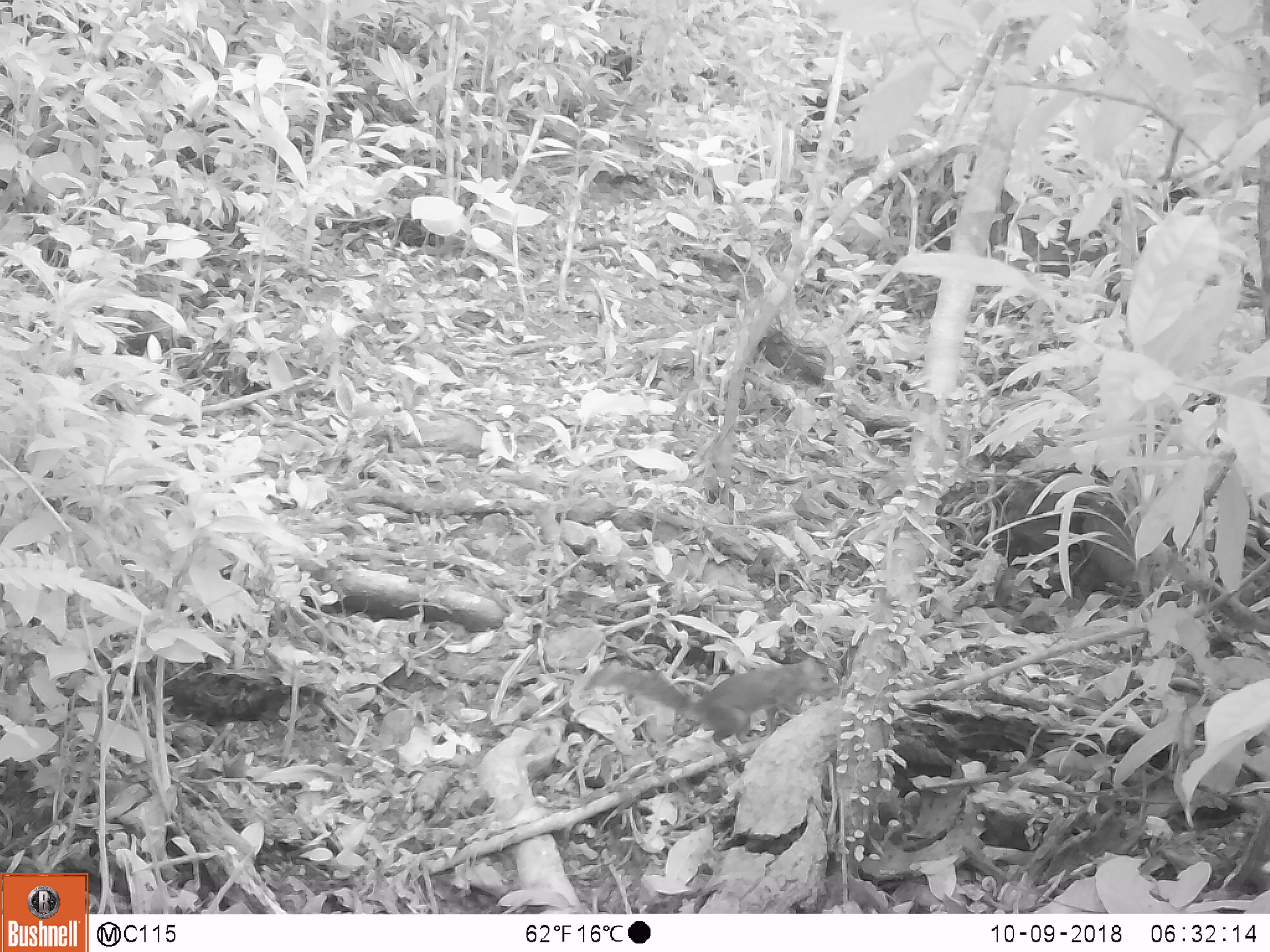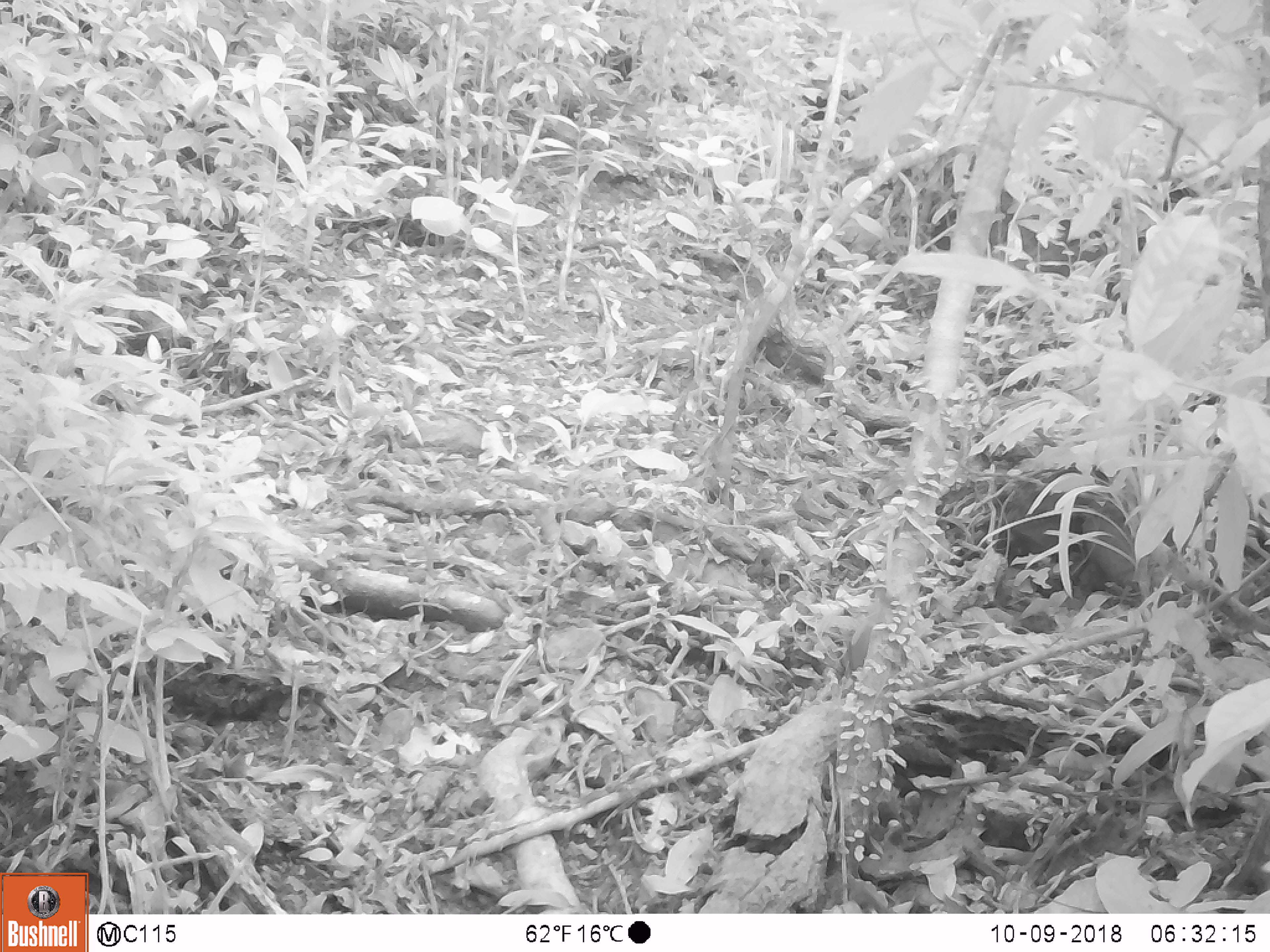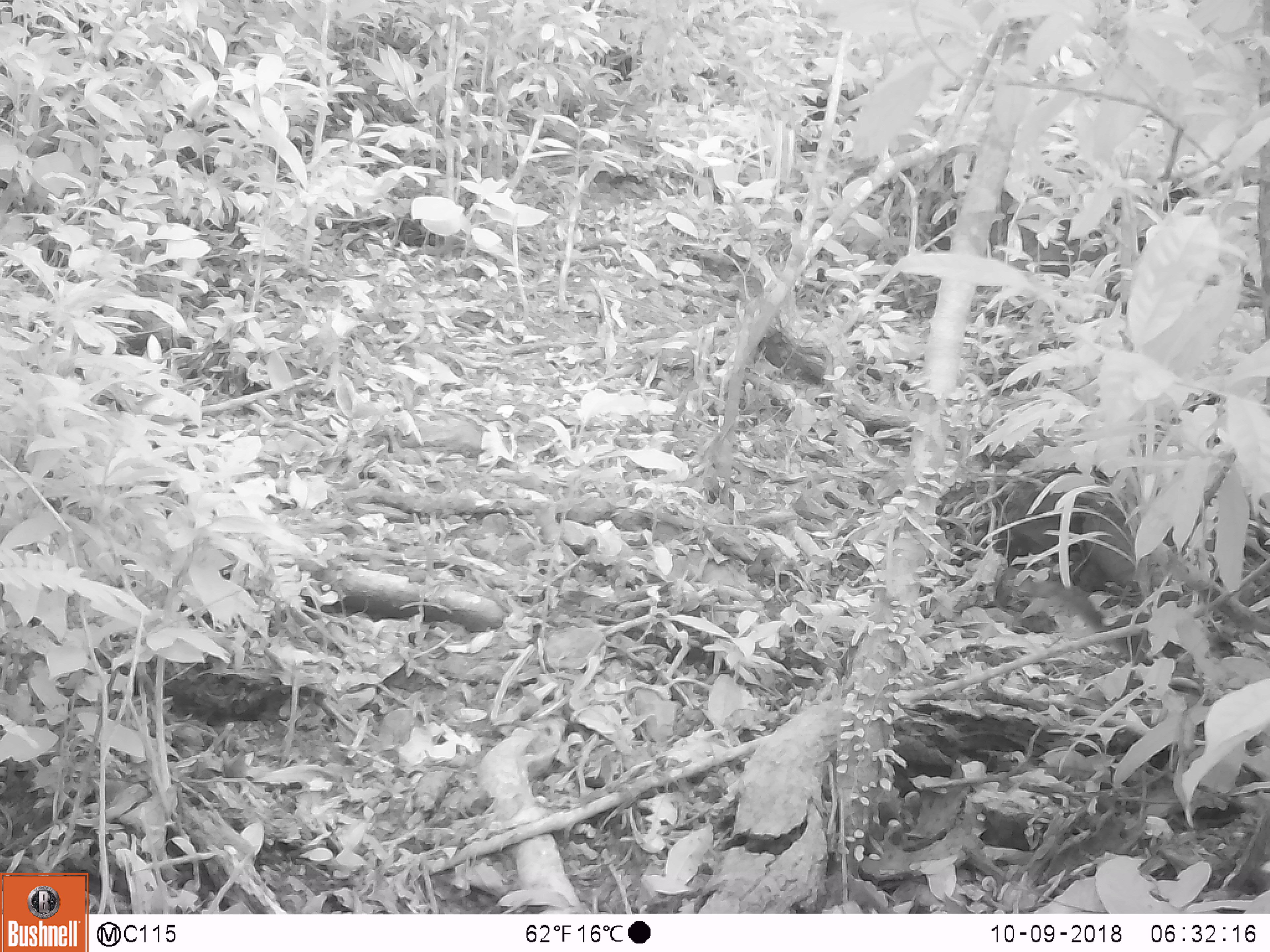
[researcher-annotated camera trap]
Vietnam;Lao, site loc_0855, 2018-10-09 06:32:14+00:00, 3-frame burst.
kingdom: Animalia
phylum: Chordata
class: Mammalia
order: Rodentia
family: Sciuridae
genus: Dremomys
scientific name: Dremomys rufigenis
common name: red-cheeked squirrel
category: red cheeked squirrel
Red cheeked squirrel (red-cheeked squirrel) (Dremomys rufigenis). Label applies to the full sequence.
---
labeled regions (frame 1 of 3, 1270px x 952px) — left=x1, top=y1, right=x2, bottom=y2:
red cheeked squirrel: left=581, top=654, right=839, bottom=762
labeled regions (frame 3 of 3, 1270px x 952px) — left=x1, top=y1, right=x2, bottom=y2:
red cheeked squirrel: left=1027, top=577, right=1235, bottom=675